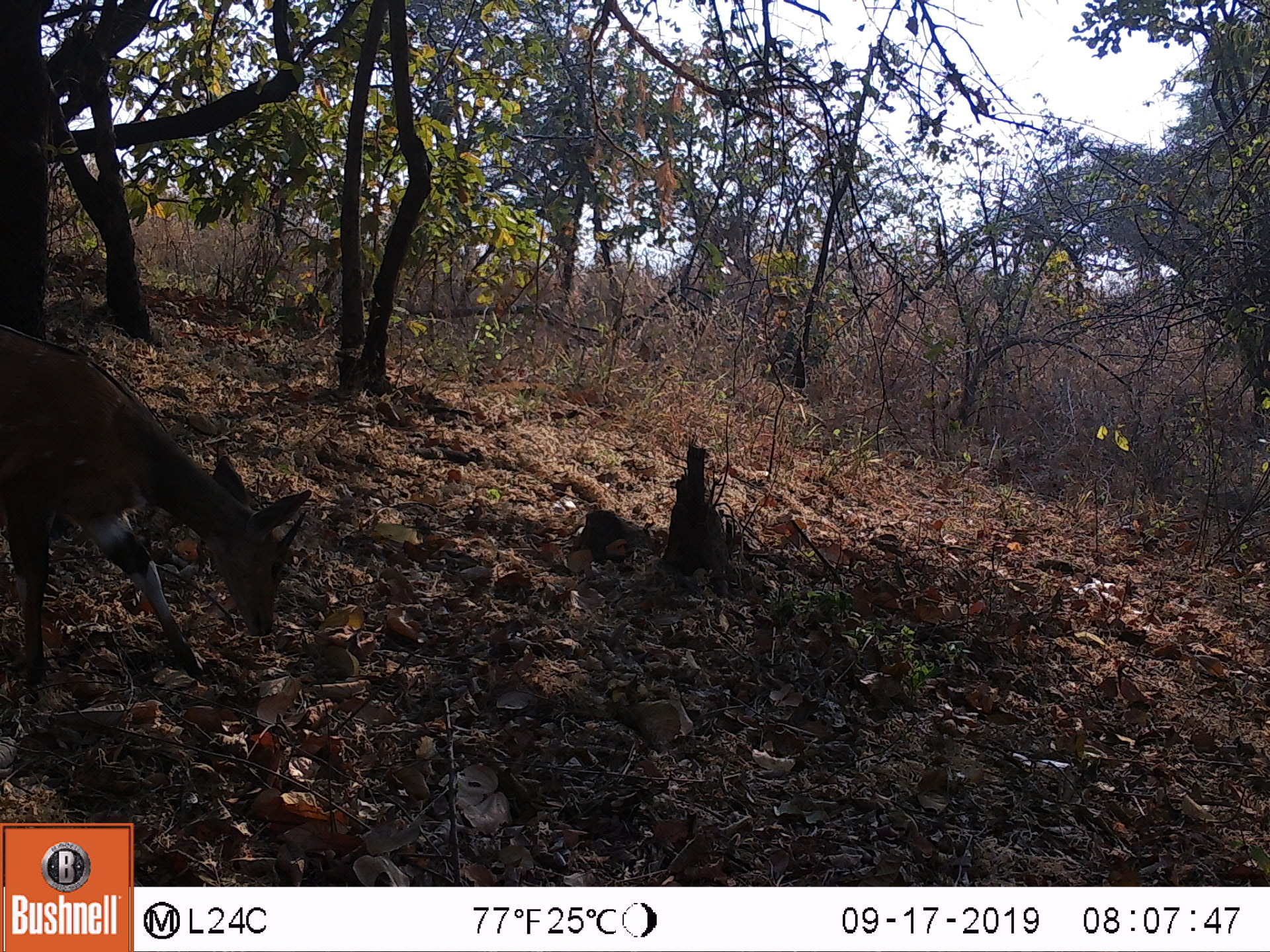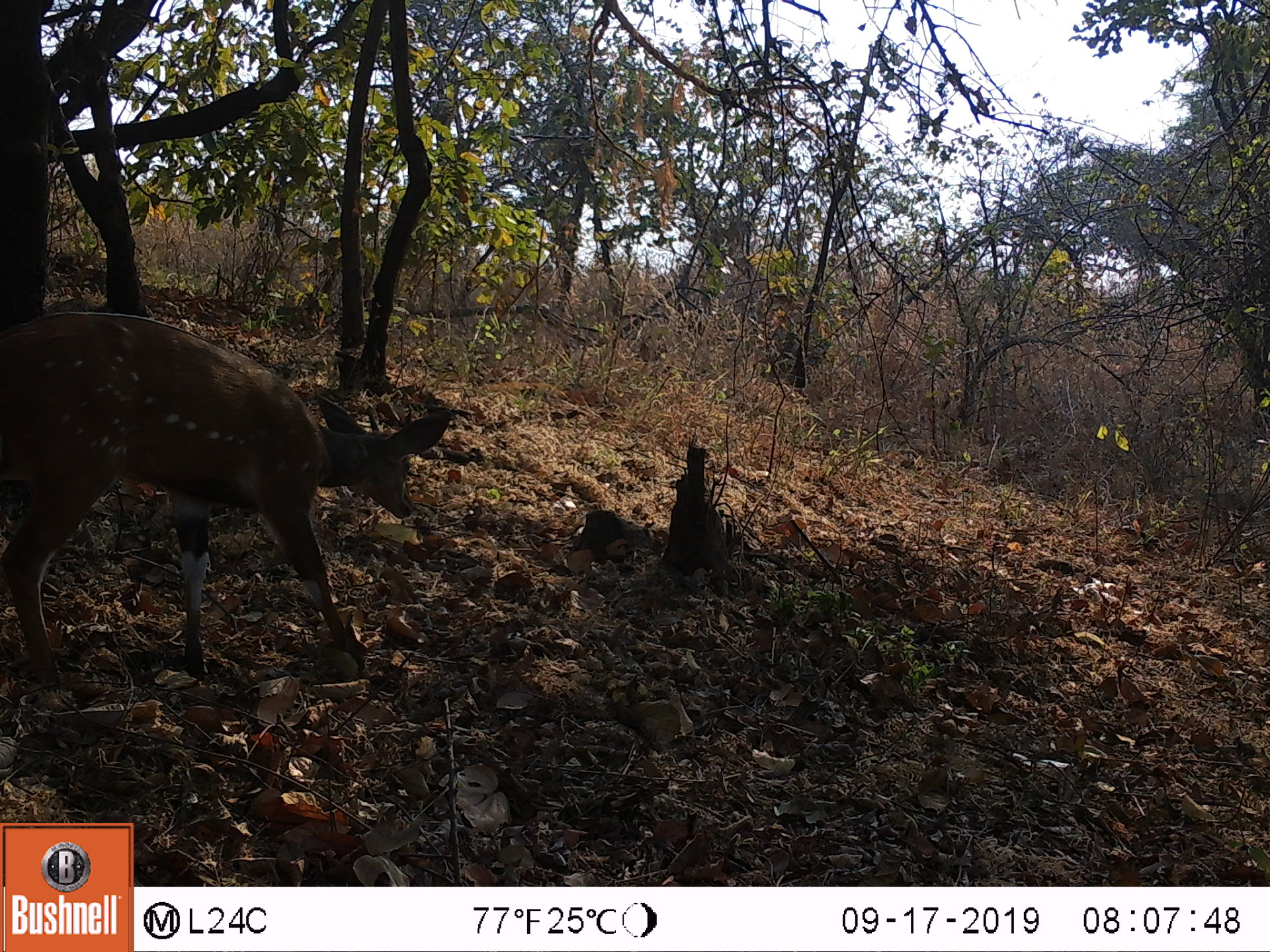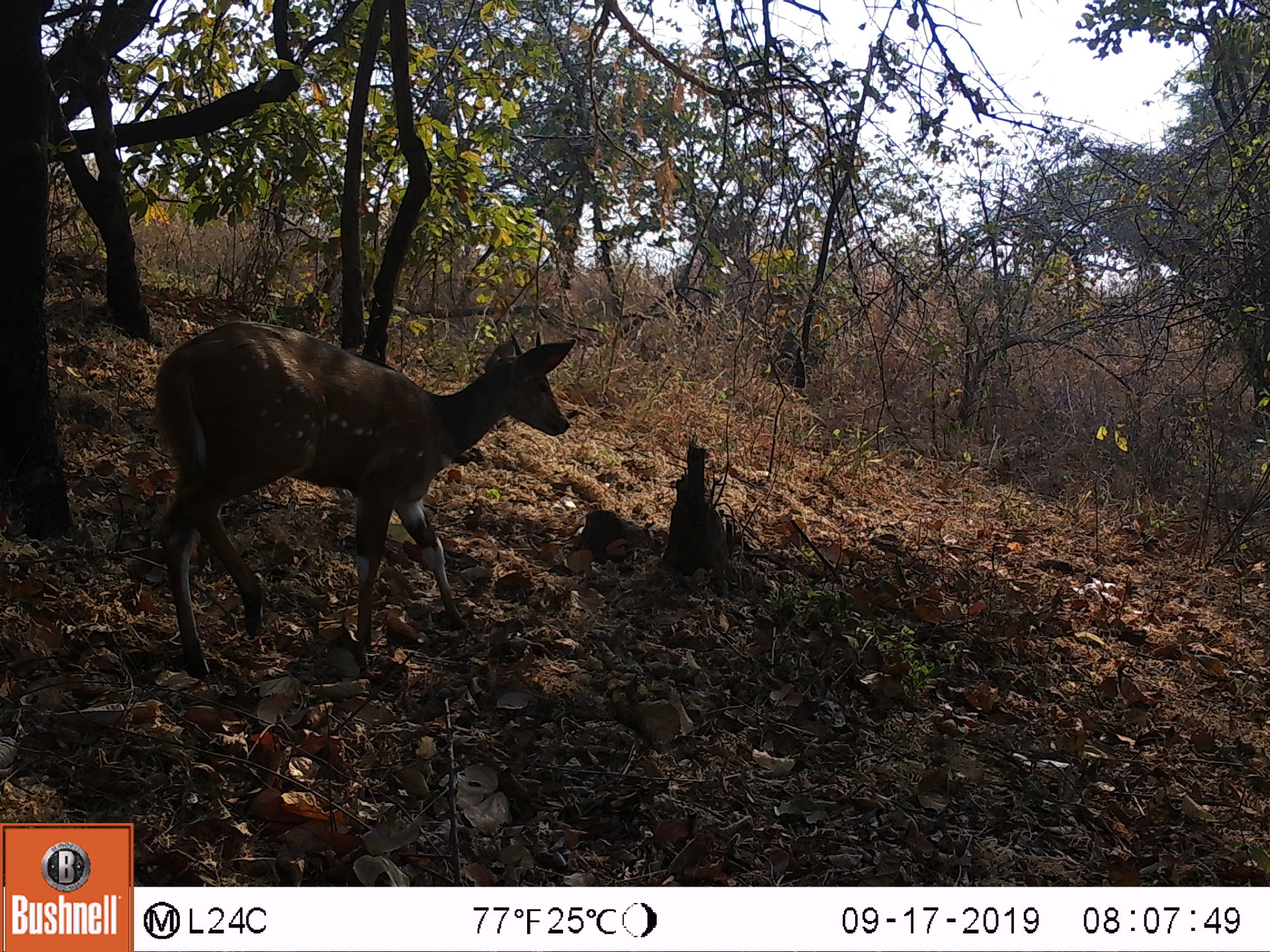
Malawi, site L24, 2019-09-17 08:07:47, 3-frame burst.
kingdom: Animalia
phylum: Chordata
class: Mammalia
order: Artiodactyla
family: Bovidae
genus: Tragelaphus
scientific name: Tragelaphus sylvaticus sylvaticus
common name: cape bushbuck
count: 1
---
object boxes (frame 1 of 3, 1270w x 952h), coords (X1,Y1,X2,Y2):
cape bushbuck: (0,314,316,708)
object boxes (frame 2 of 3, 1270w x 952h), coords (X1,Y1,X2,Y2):
cape bushbuck: (2,299,453,689)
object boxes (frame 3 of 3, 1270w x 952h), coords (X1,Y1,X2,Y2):
cape bushbuck: (146,296,579,673)